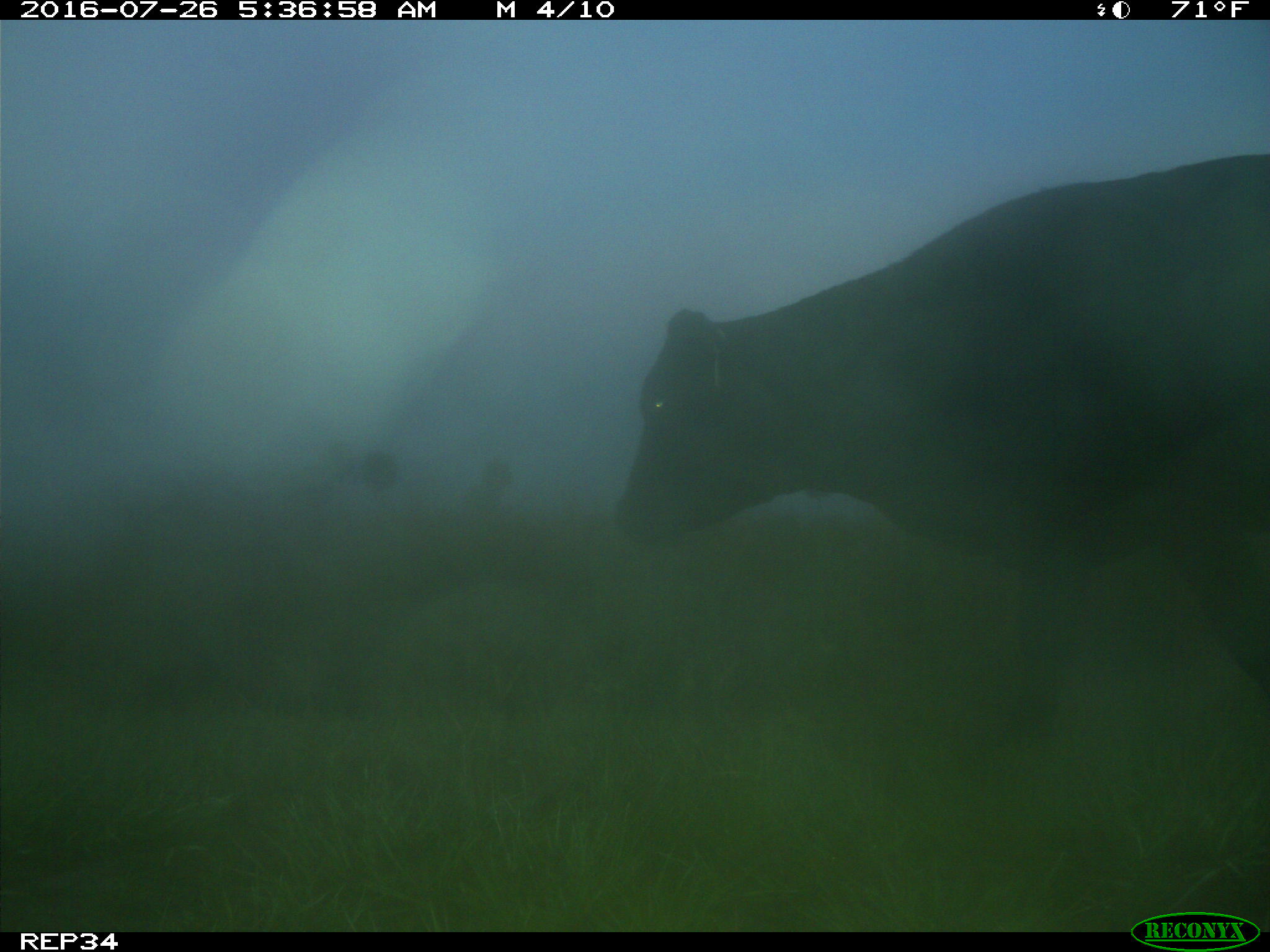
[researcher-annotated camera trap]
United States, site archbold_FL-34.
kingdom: Animalia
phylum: Chordata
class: Mammalia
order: Artiodactyla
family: Bovidae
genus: Bos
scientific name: Bos taurus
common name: domestic cow